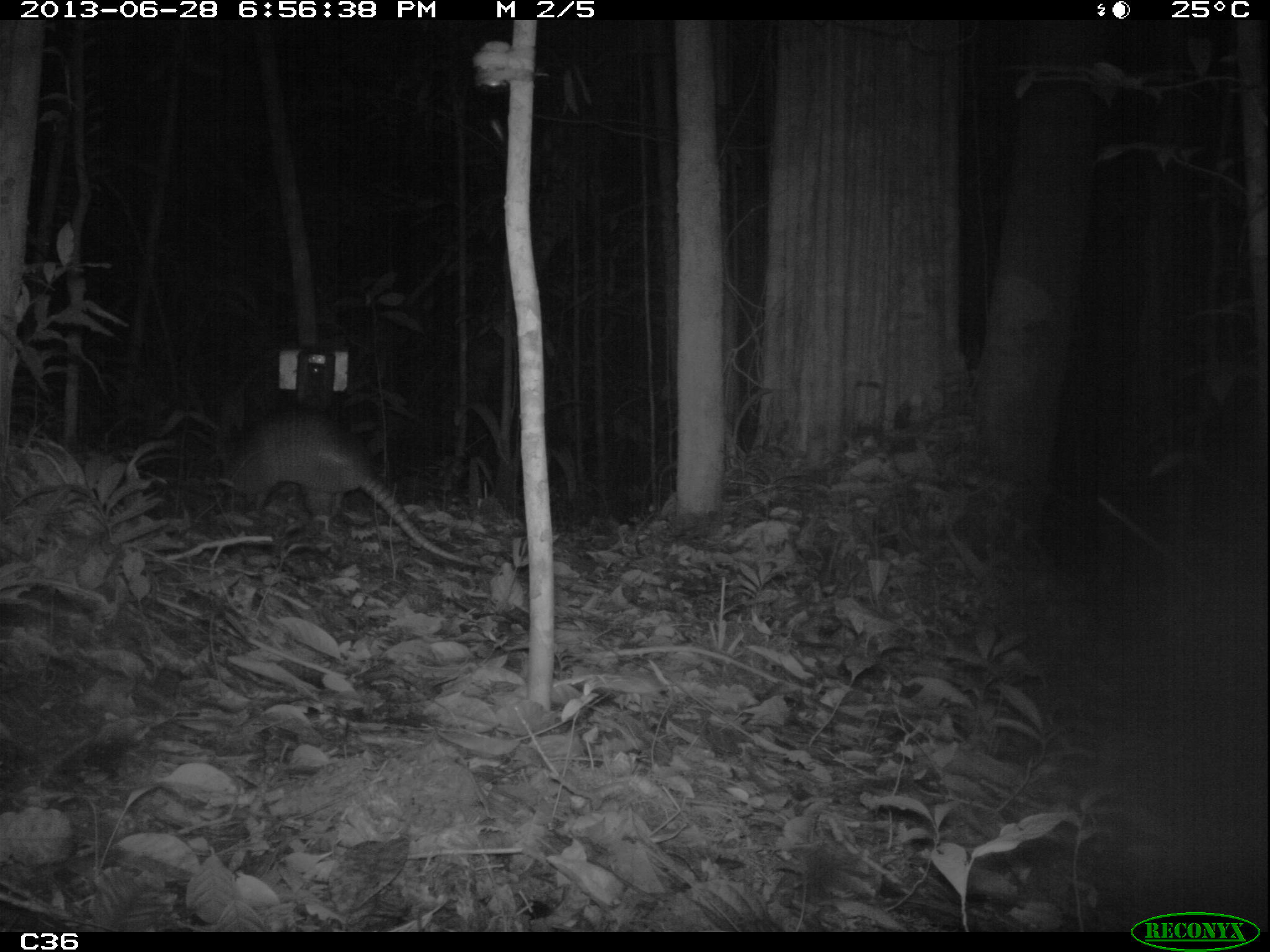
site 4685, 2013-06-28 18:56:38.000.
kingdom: Animalia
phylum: Chordata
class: Mammalia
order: Cingulata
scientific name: Cingulata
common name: armadillo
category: unknown armadillo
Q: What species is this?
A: Unknown armadillo (armadillo) (Cingulata).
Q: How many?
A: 1.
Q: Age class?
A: Adult.